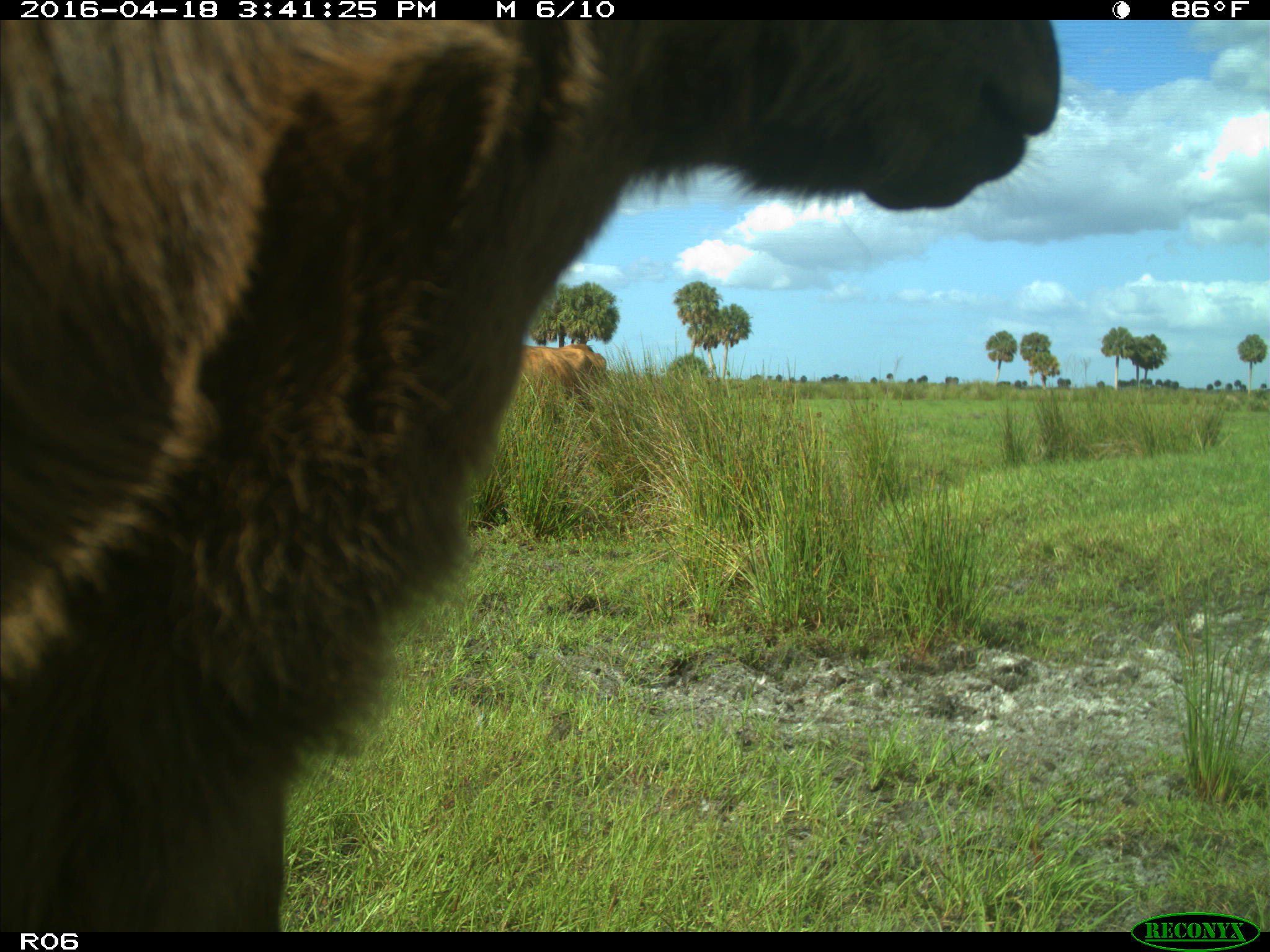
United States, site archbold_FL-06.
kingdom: Animalia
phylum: Chordata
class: Mammalia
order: Artiodactyla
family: Bovidae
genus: Bos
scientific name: Bos taurus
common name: domestic cow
Bos taurus (domestic cow).